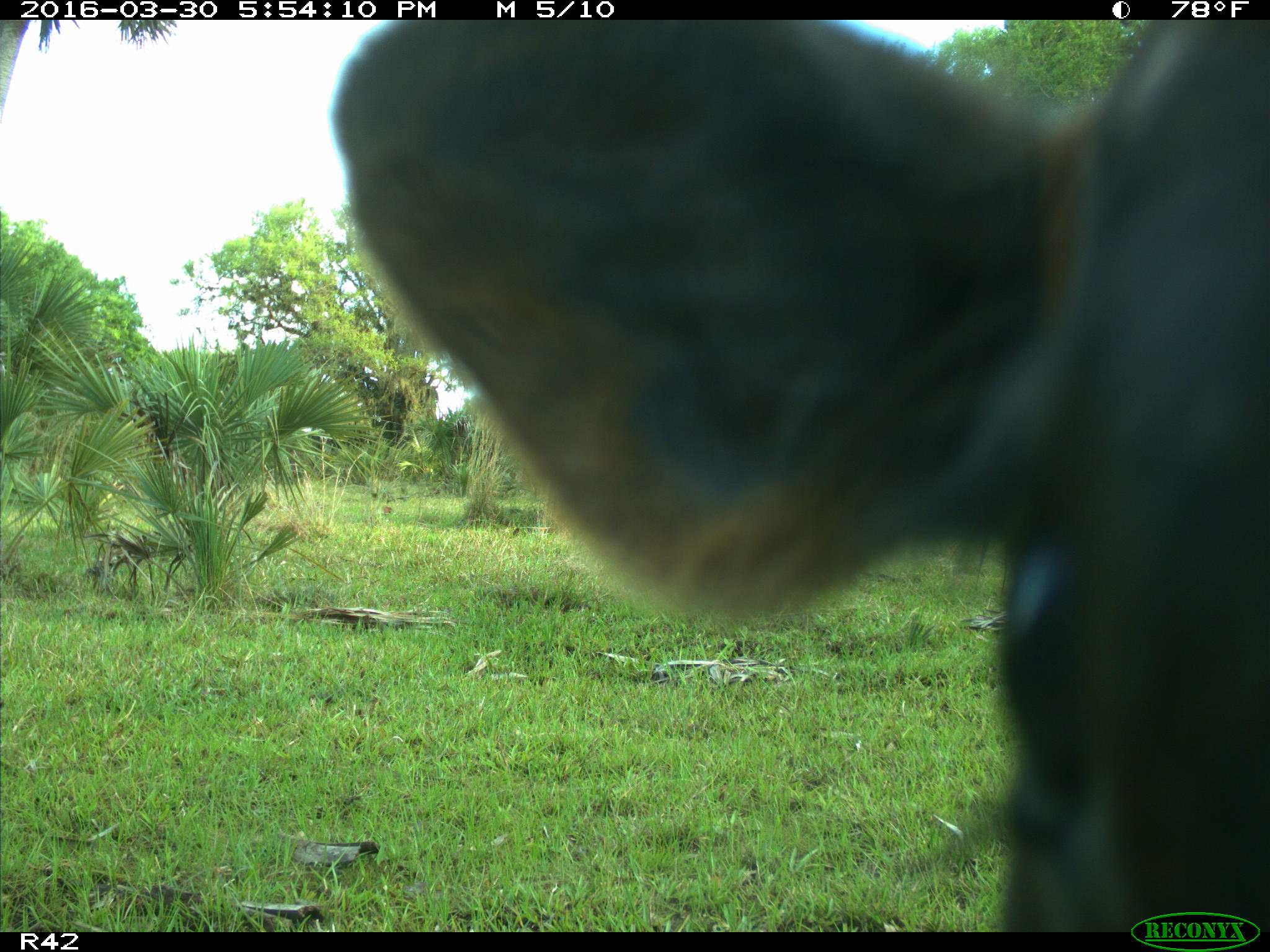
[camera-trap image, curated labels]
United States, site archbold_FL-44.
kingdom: Animalia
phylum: Chordata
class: Mammalia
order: Artiodactyla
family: Bovidae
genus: Bos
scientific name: Bos taurus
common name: domestic cow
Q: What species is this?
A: Bos taurus (domestic cow).